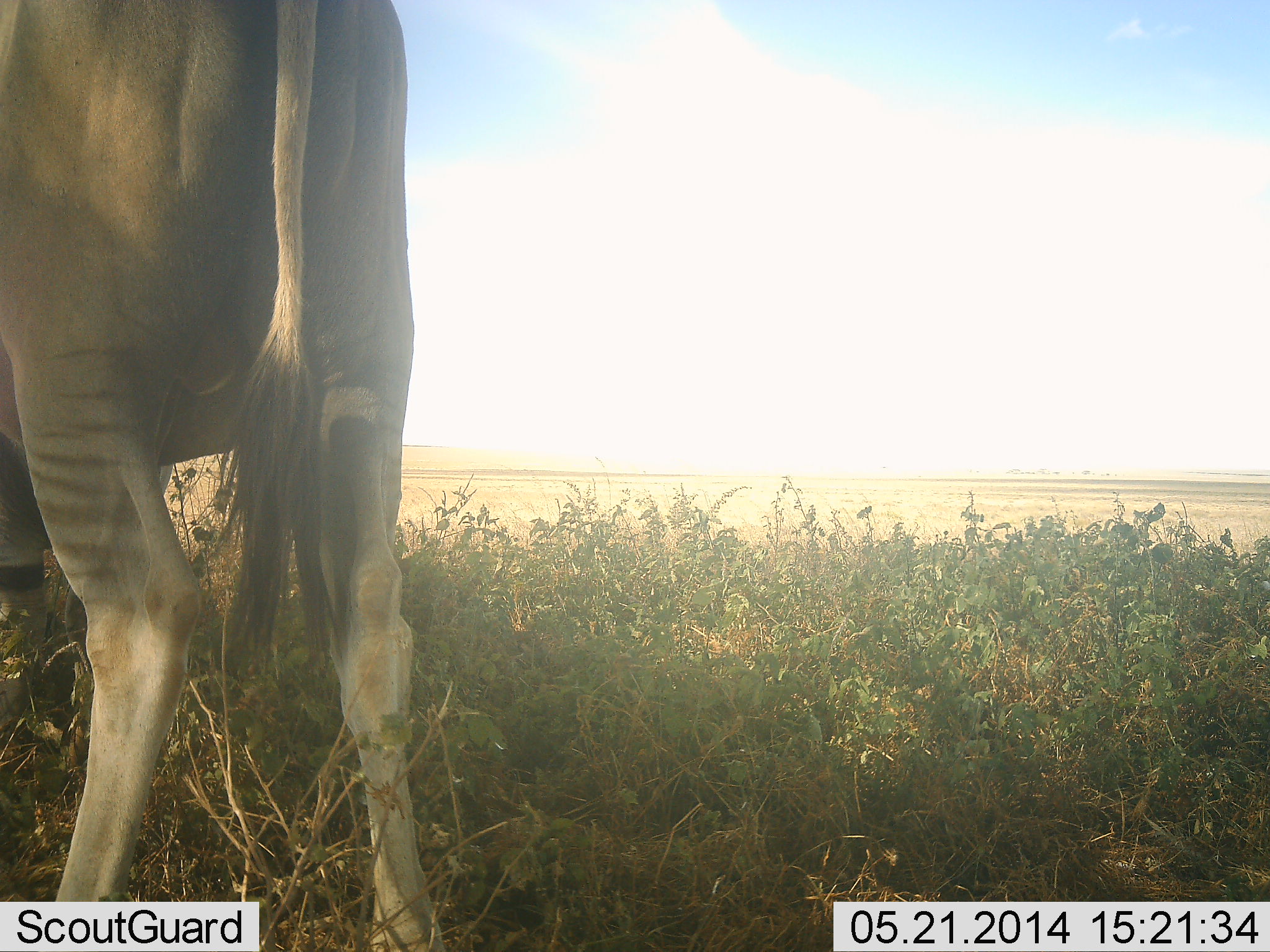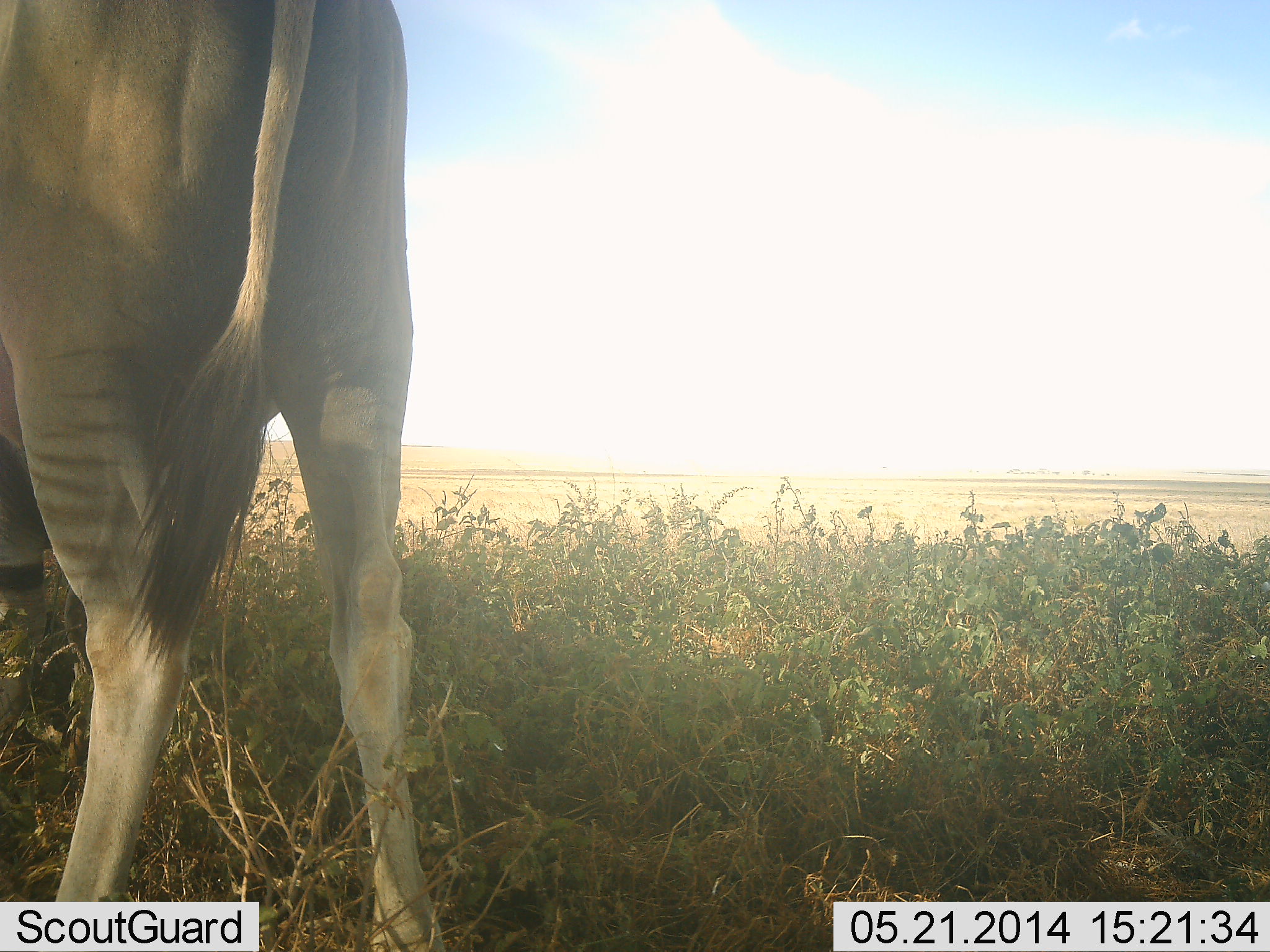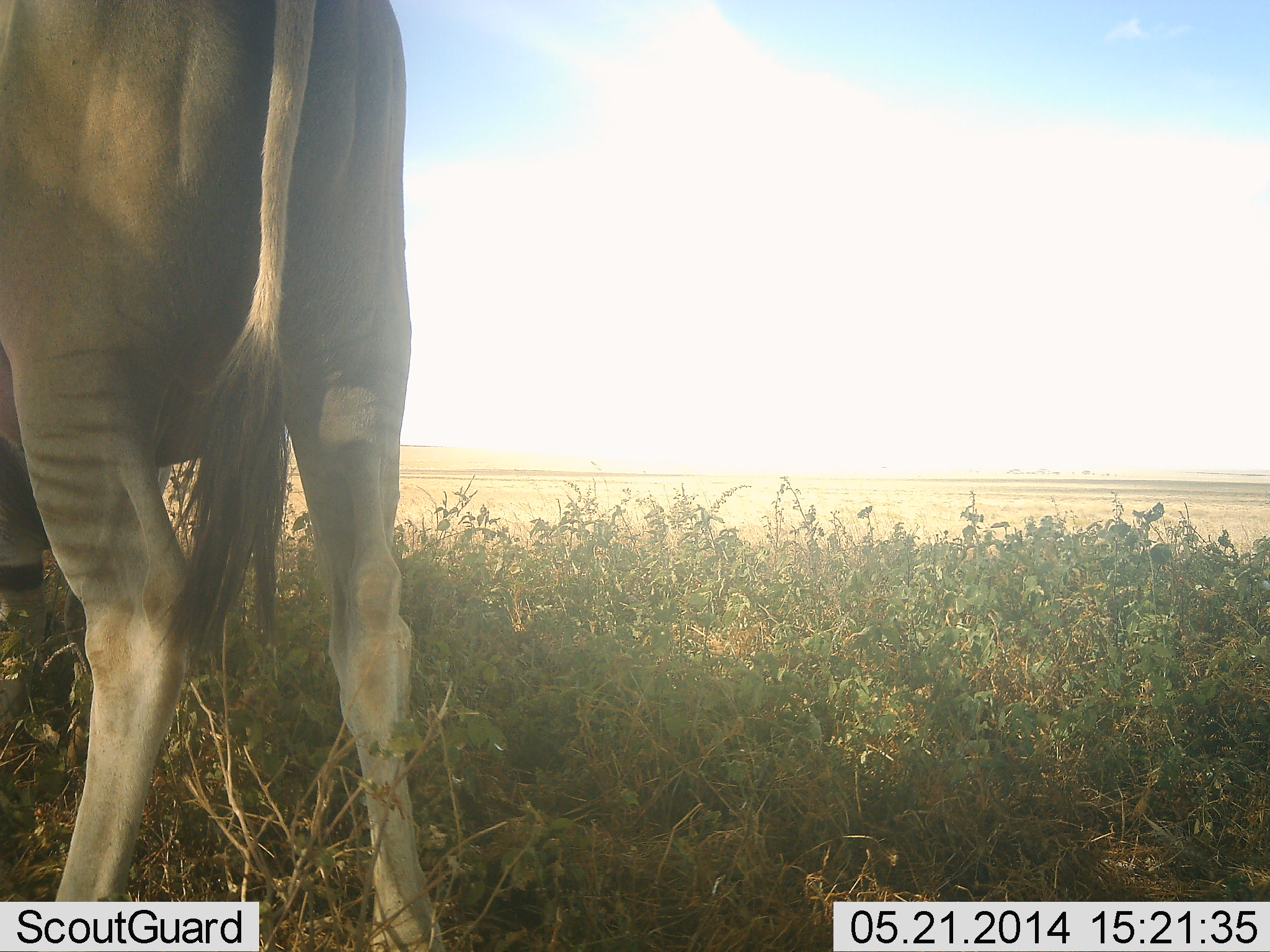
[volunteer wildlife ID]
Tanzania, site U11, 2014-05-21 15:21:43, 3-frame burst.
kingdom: Animalia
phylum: Chordata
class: Mammalia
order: Artiodactyla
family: Bovidae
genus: Tragelaphus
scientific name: Tragelaphus oryx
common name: eland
Eland (Tragelaphus oryx), count 1. Behavior (volunteer vote fractions): standing 90%, resting 0%, moving 0%, interacting 0%. Young present (vote fraction): 0%. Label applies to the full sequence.